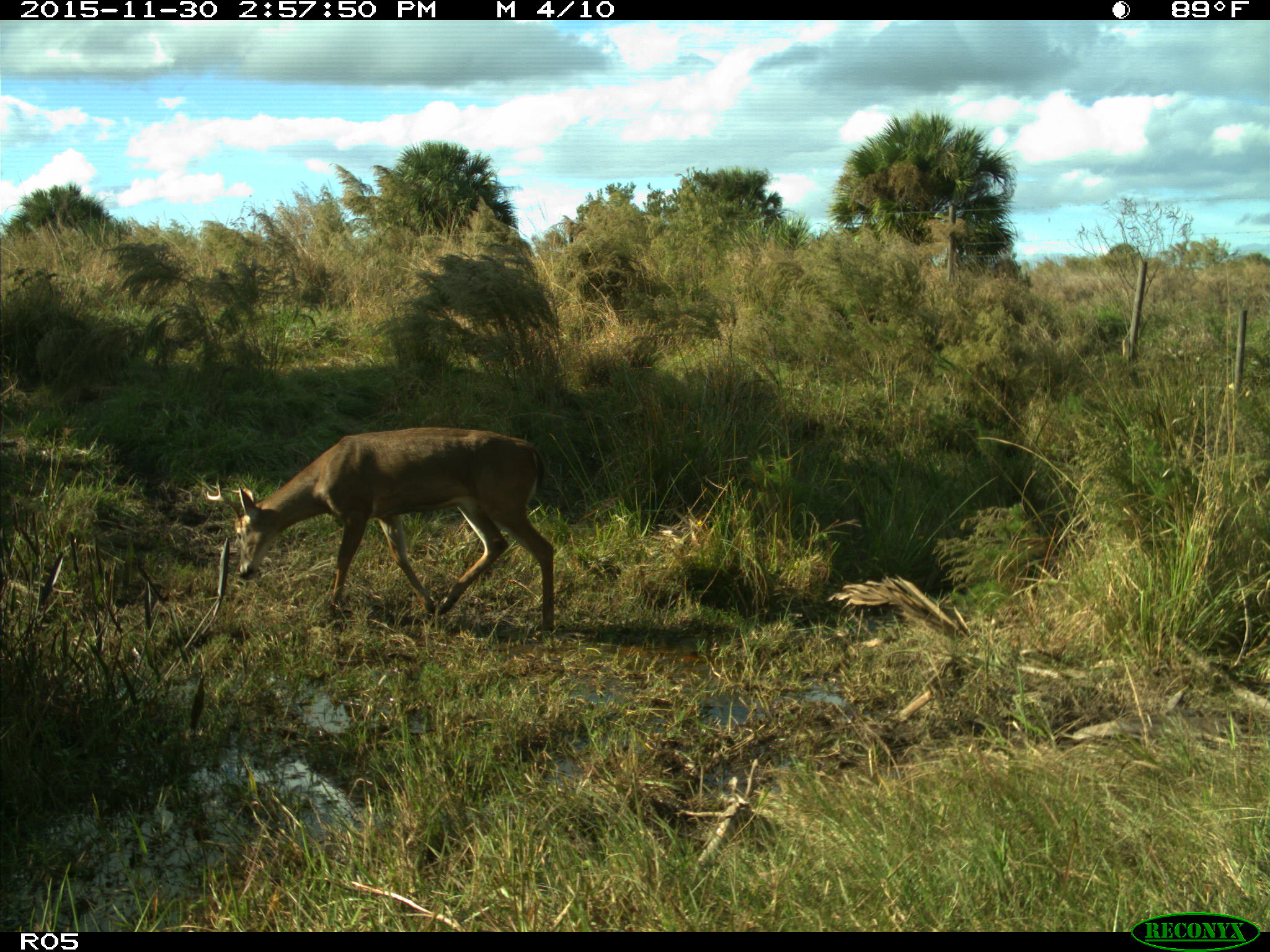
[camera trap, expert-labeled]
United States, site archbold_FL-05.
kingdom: Animalia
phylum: Chordata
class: Mammalia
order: Artiodactyla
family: Cervidae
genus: Odocoileus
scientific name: Odocoileus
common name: deer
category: unidentified deer